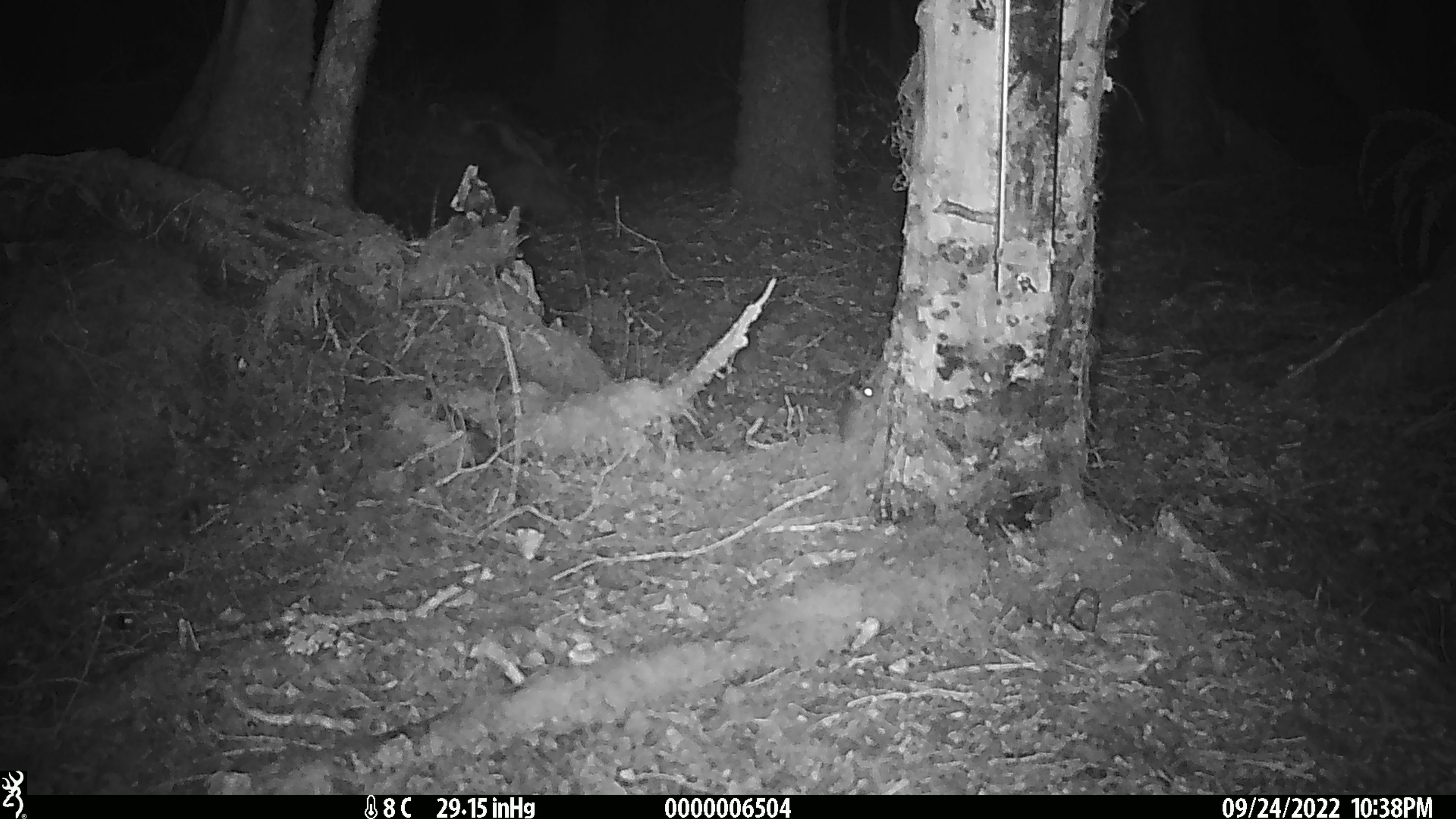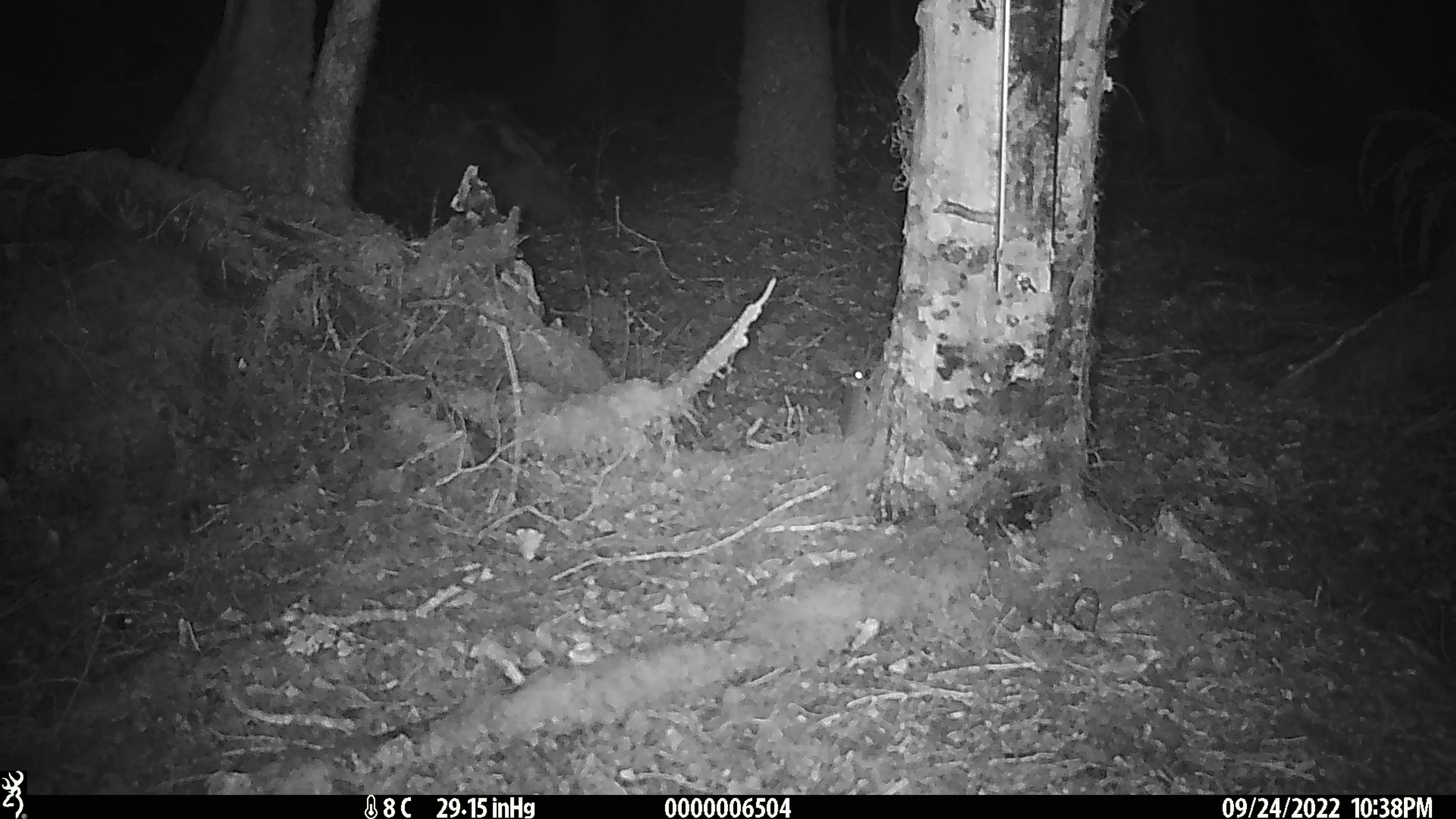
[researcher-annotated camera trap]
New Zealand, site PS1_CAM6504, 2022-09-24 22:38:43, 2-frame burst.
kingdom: Animalia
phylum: Chordata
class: Mammalia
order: Rodentia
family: Muridae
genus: Mus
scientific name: Mus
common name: mouse